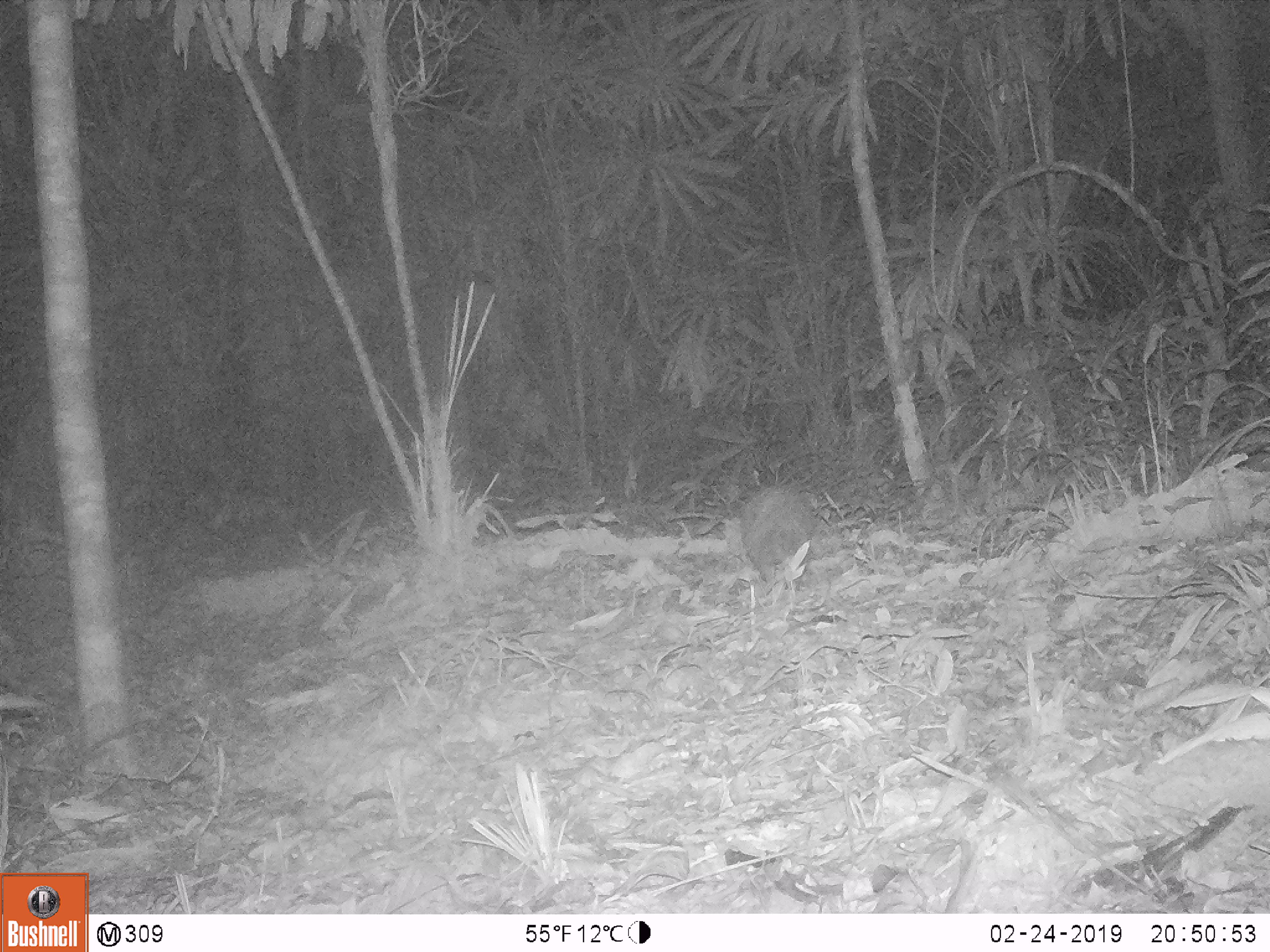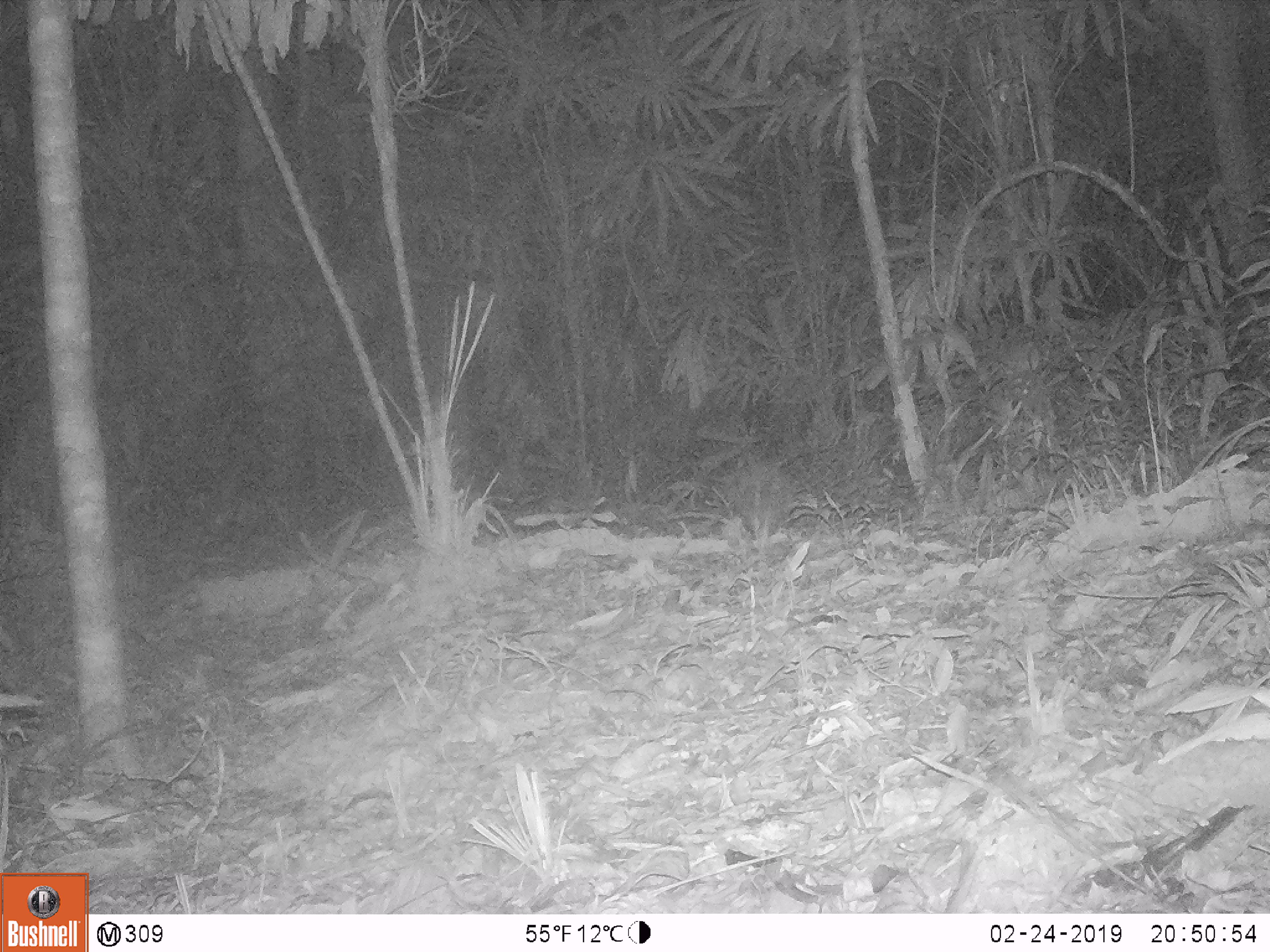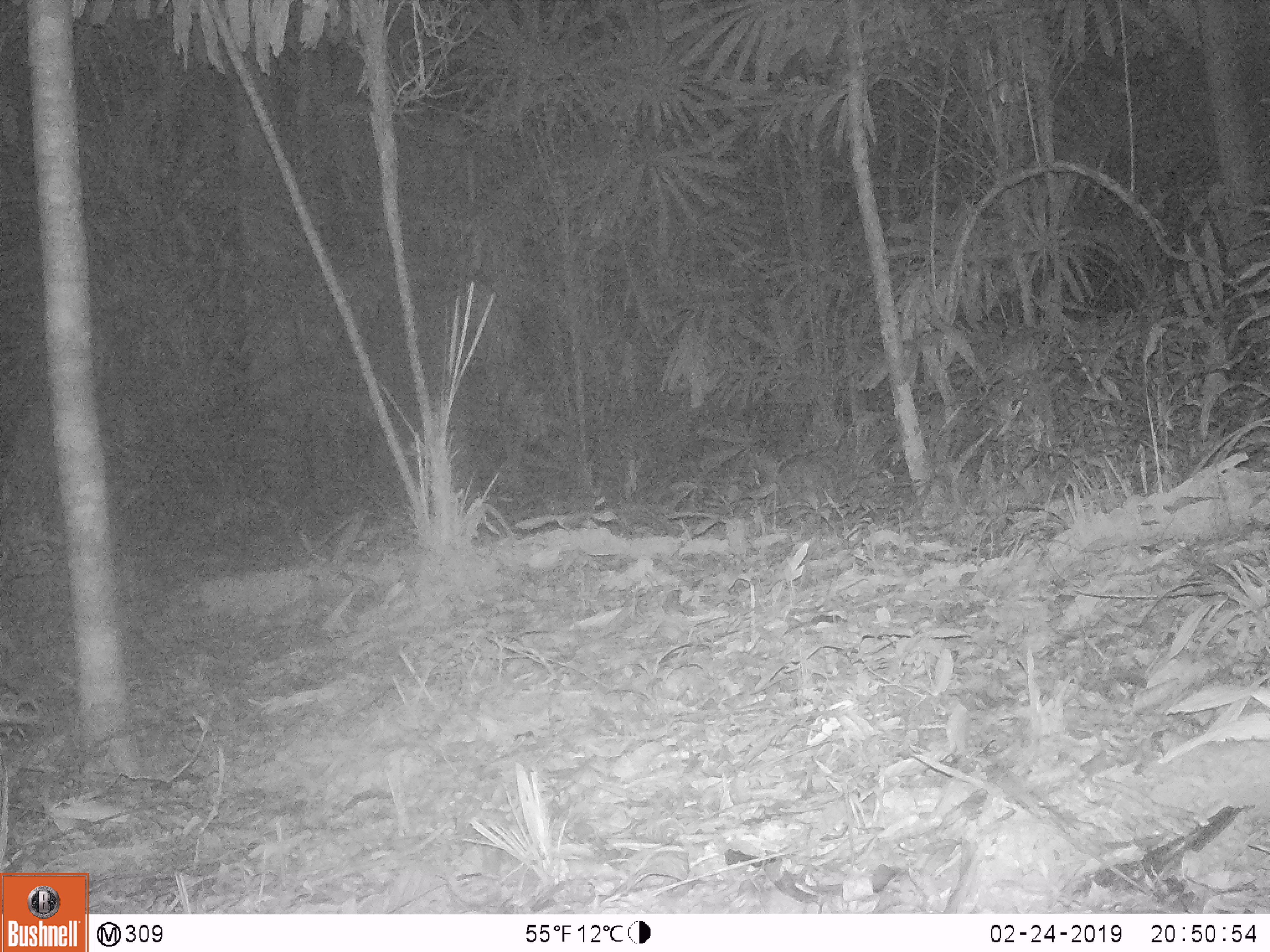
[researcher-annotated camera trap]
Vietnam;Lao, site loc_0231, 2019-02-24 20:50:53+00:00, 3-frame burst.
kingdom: Animalia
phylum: Chordata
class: Mammalia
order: Rodentia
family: Hystricidae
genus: Atherurus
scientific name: Atherurus macrourus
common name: asiatic brush-tailed porcupine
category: asiatic brush tailed porcupine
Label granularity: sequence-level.